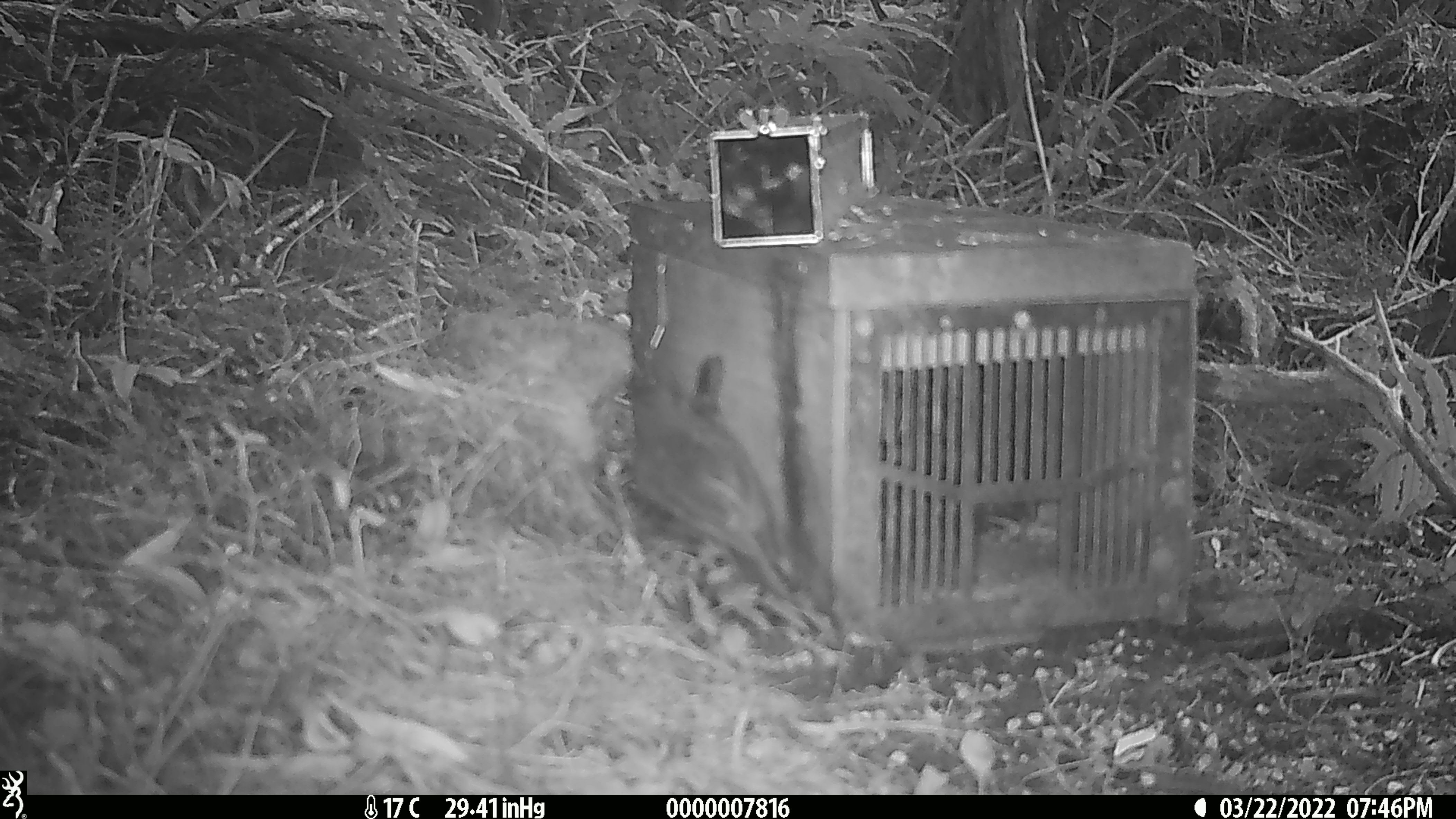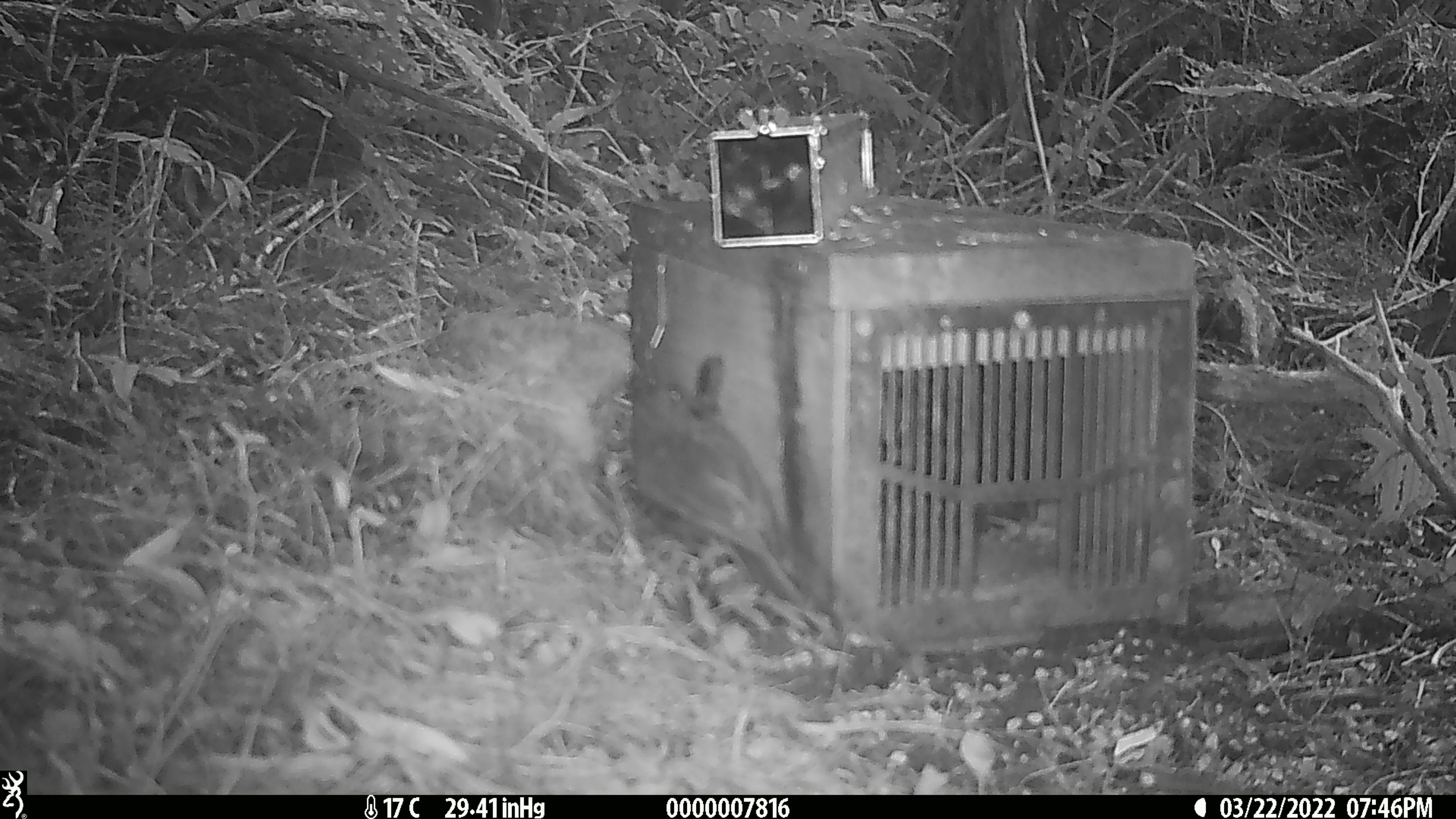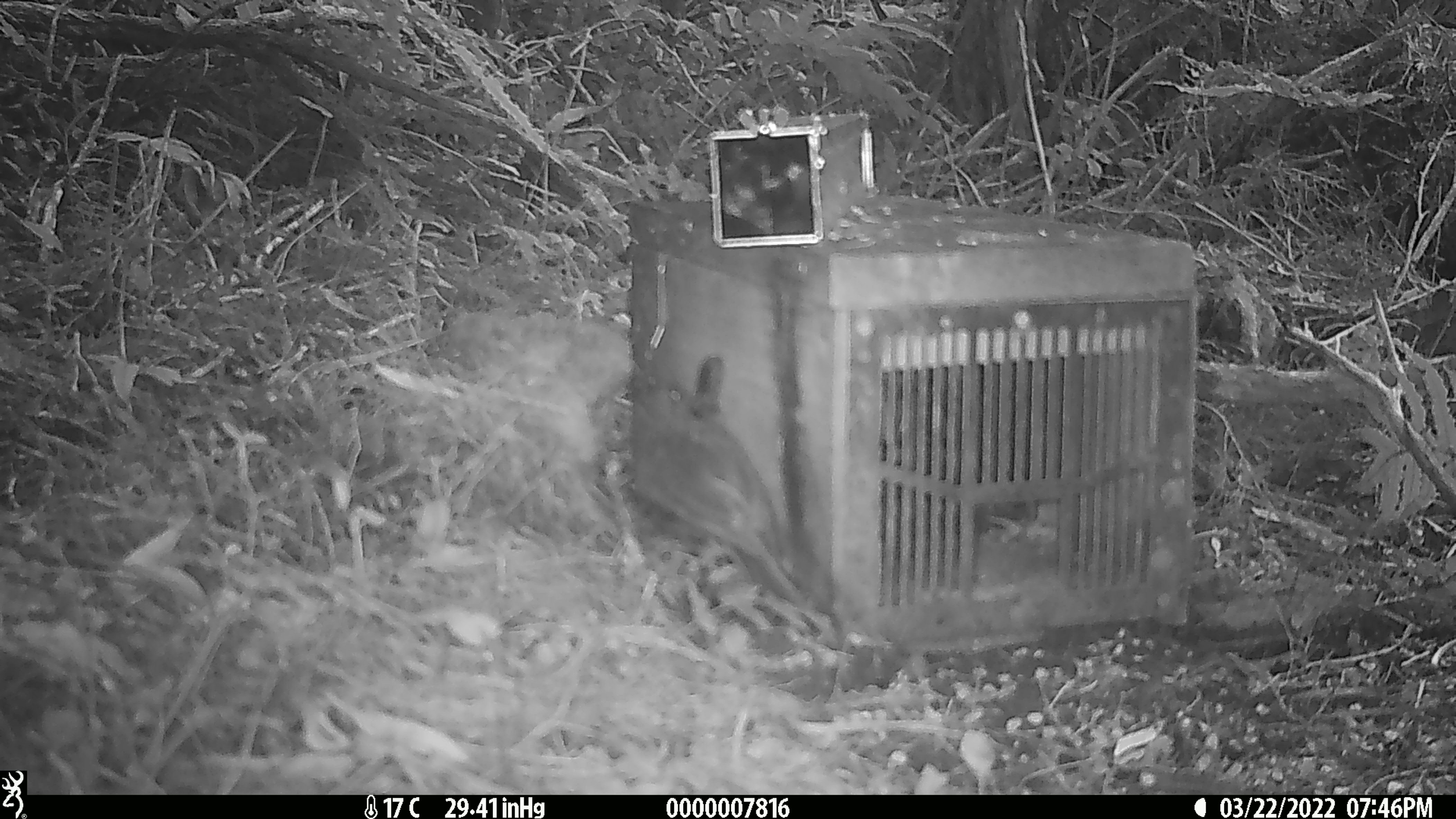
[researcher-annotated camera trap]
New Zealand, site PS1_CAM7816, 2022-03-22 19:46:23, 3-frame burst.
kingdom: Animalia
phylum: Chordata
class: Aves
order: Passeriformes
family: Petroicidae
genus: Petroica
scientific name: Petroica australis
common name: new zealand robin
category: robin